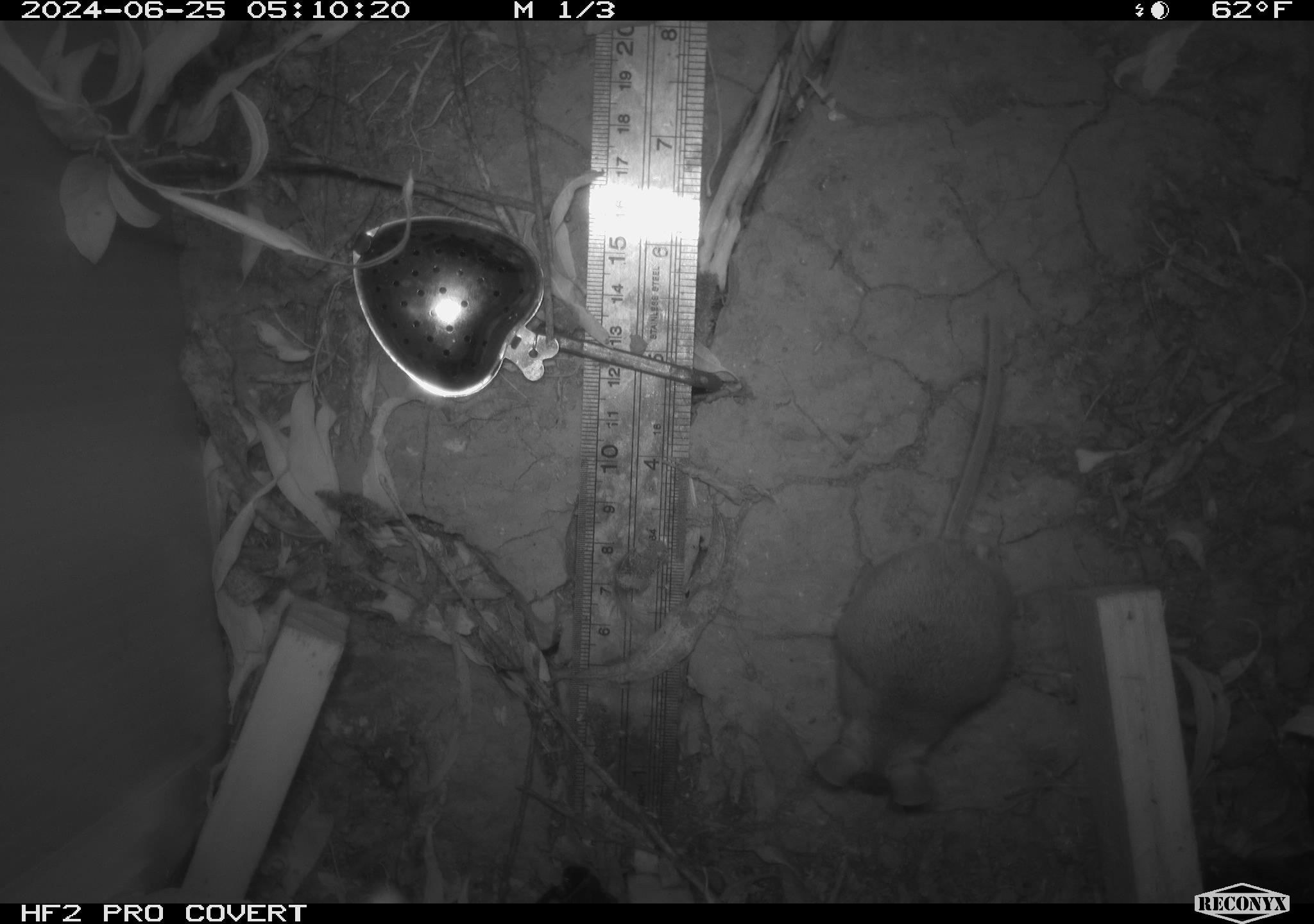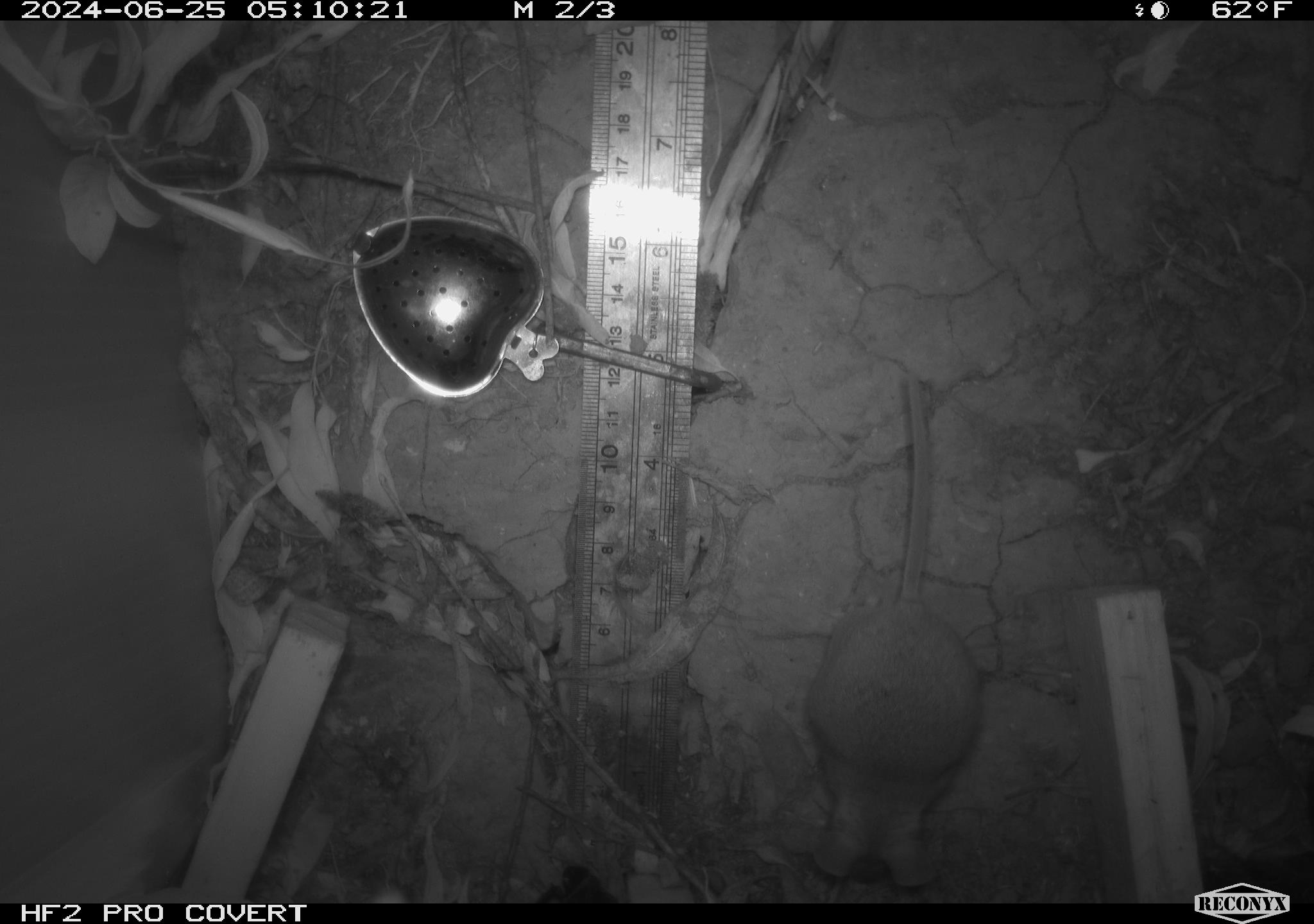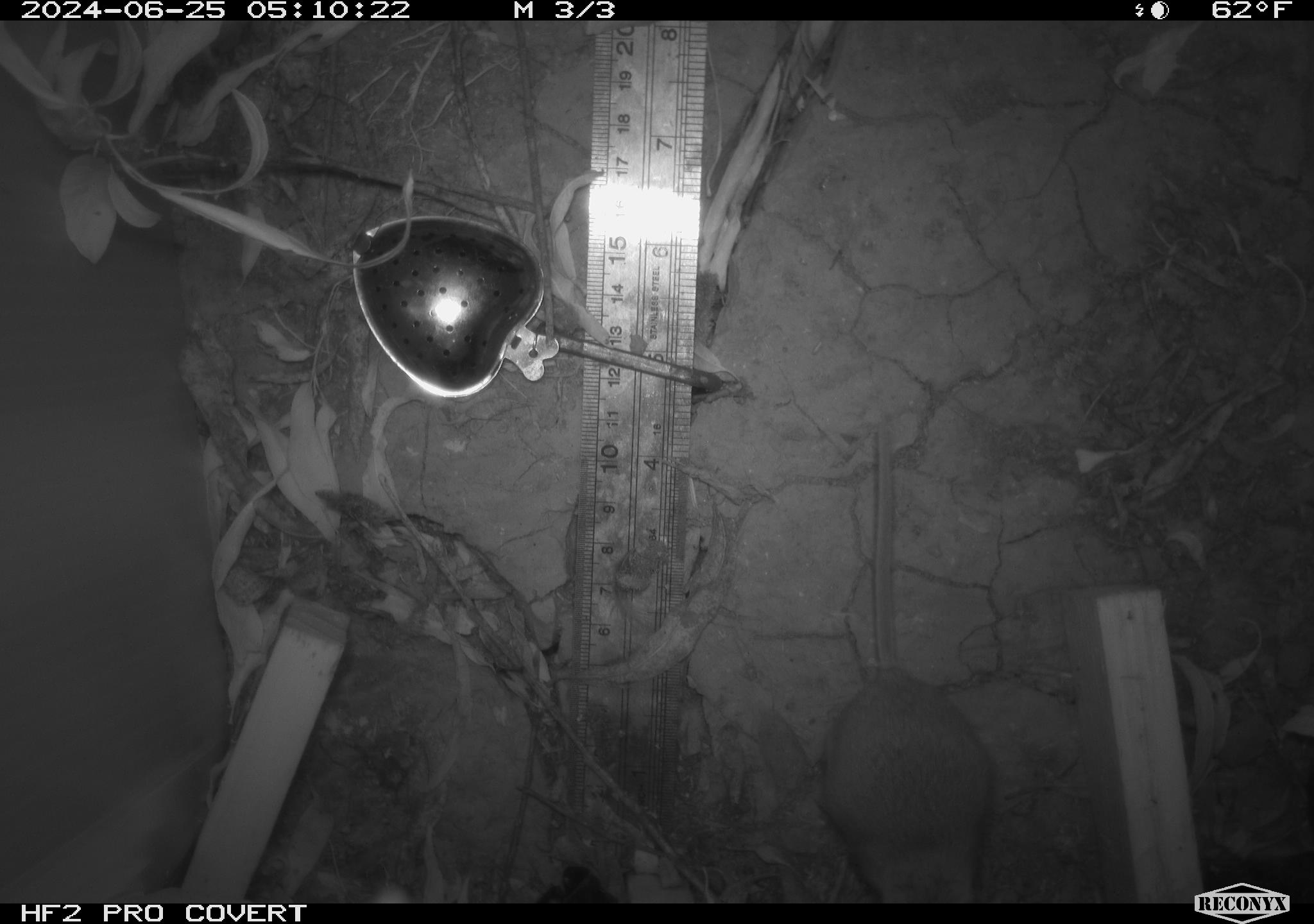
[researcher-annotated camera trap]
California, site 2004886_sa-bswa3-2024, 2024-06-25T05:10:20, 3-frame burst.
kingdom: Animalia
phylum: Chordata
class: Mammalia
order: Rodentia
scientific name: Rodentia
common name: mouse species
Mouse species (Rodentia).